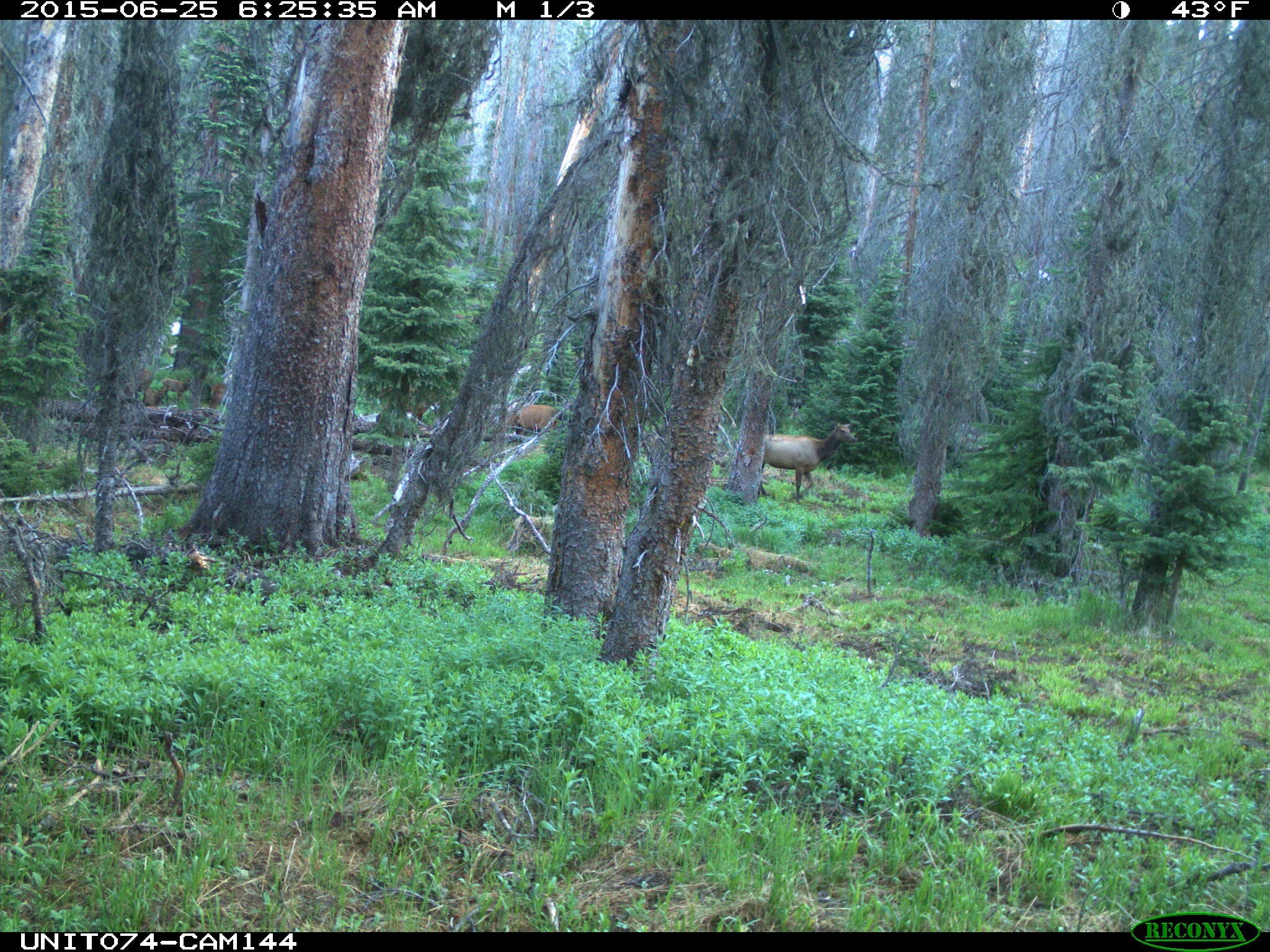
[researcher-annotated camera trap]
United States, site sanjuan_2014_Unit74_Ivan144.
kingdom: Animalia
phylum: Chordata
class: Mammalia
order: Artiodactyla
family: Cervidae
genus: Cervus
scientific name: Cervus elaphus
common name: red deer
Cervus elaphus (red deer).